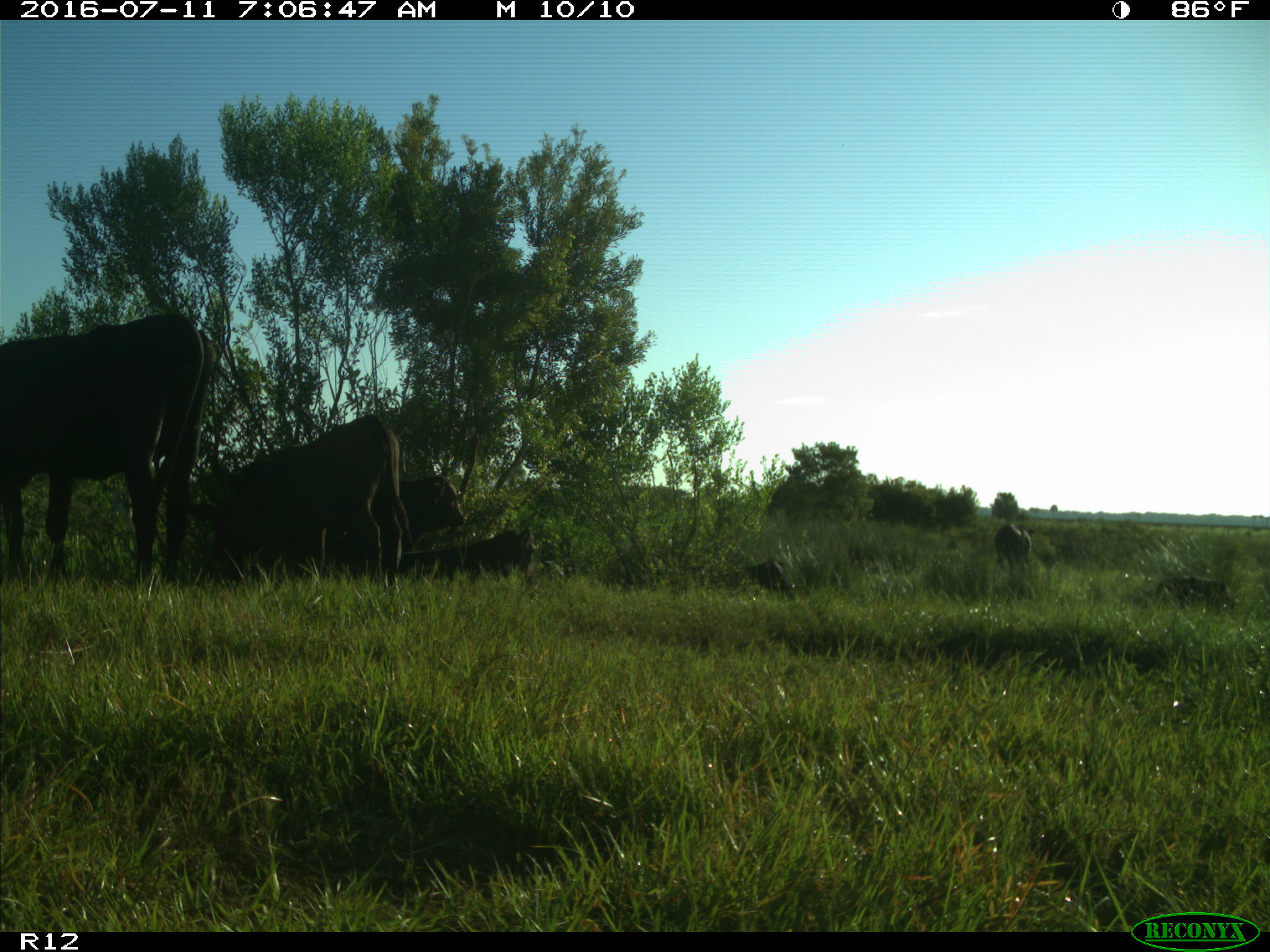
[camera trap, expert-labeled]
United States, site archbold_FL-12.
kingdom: Animalia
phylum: Chordata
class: Mammalia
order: Artiodactyla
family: Bovidae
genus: Bos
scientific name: Bos taurus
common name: domestic cow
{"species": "Bos taurus (domestic cow)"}